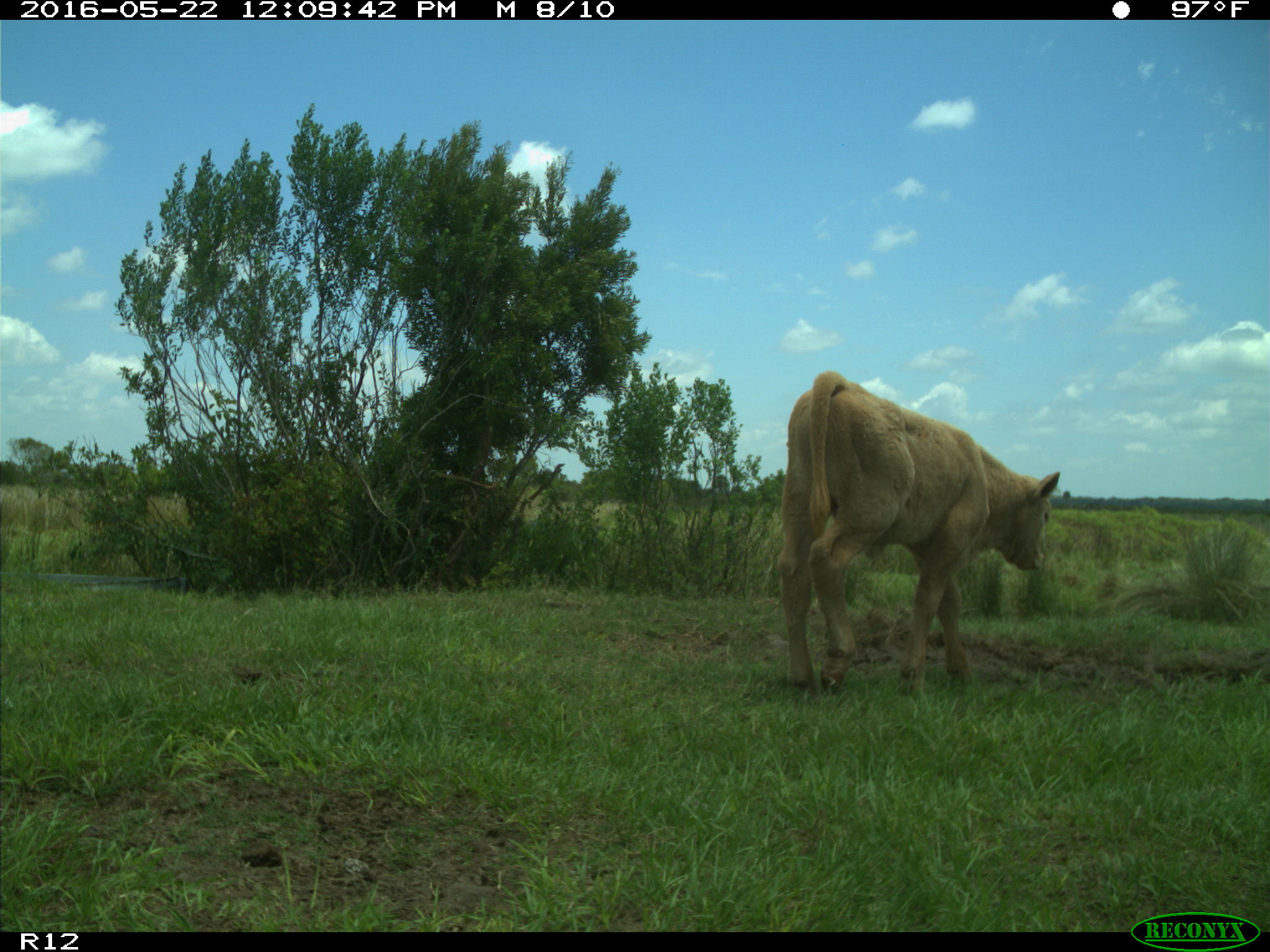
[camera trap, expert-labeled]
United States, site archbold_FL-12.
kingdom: Animalia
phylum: Chordata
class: Mammalia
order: Artiodactyla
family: Bovidae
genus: Bos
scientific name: Bos taurus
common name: domestic cow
Bos taurus (domestic cow).